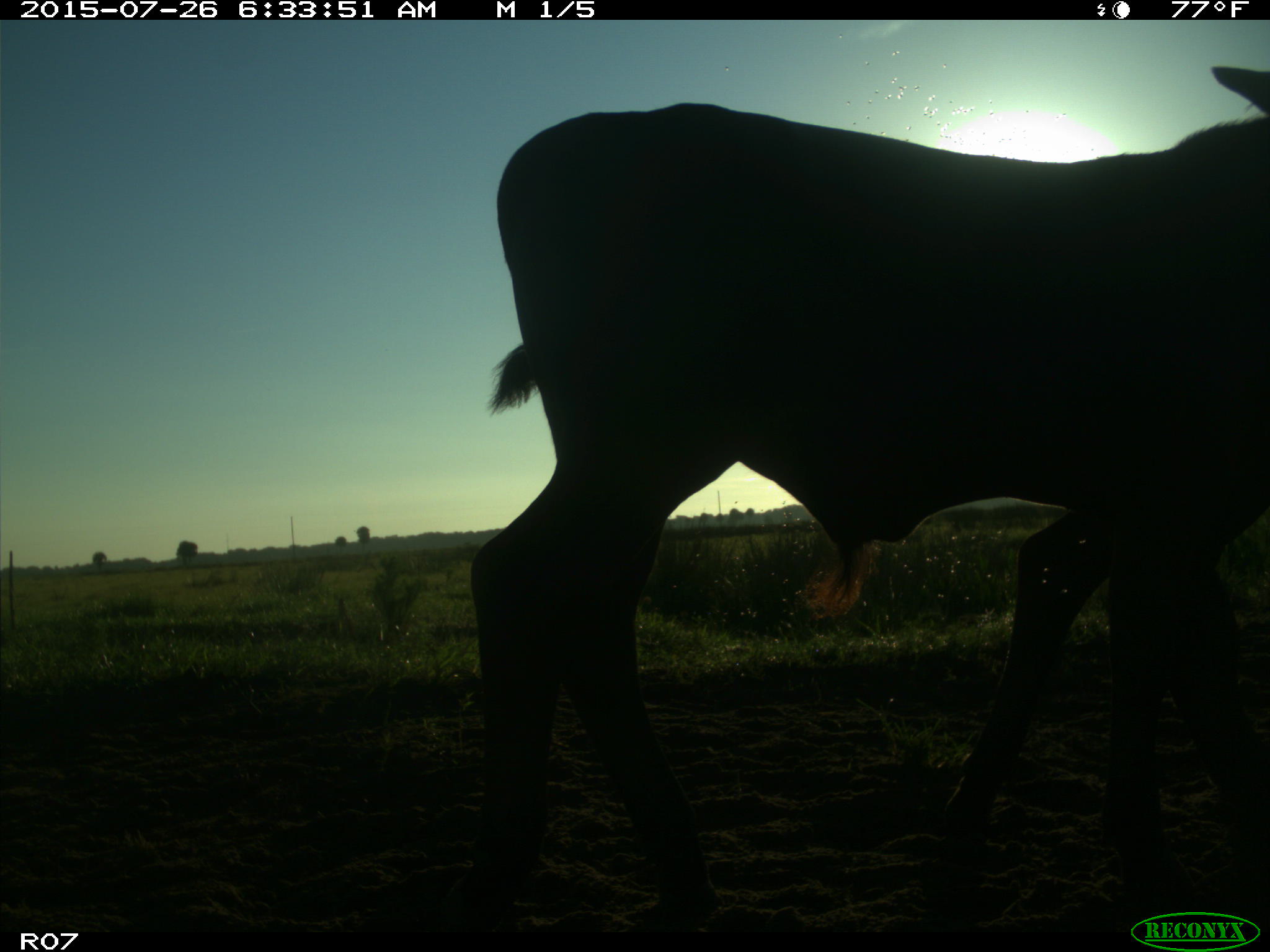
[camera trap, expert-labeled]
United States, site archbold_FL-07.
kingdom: Animalia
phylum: Chordata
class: Mammalia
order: Artiodactyla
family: Bovidae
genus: Bos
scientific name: Bos taurus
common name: domestic cow